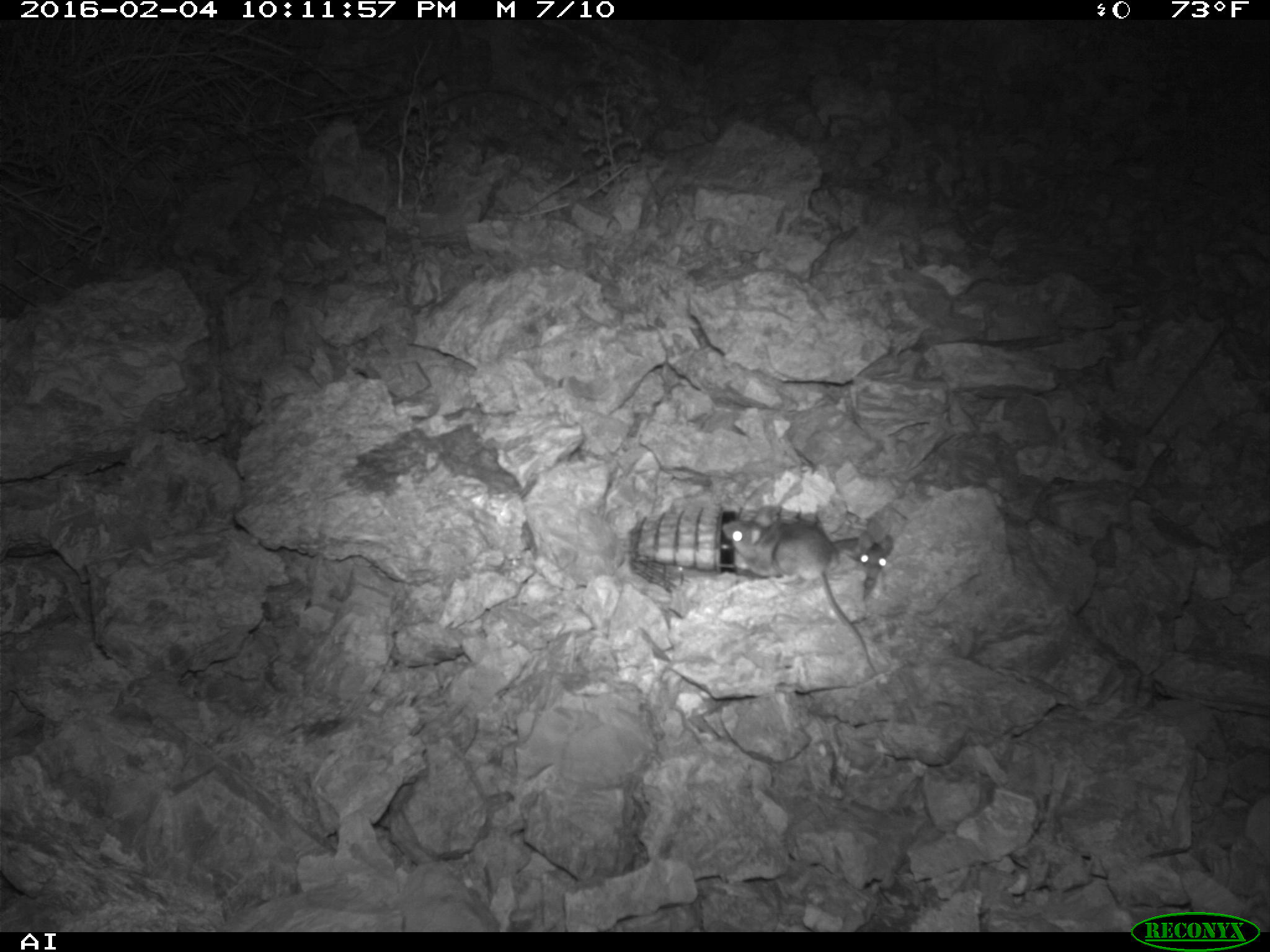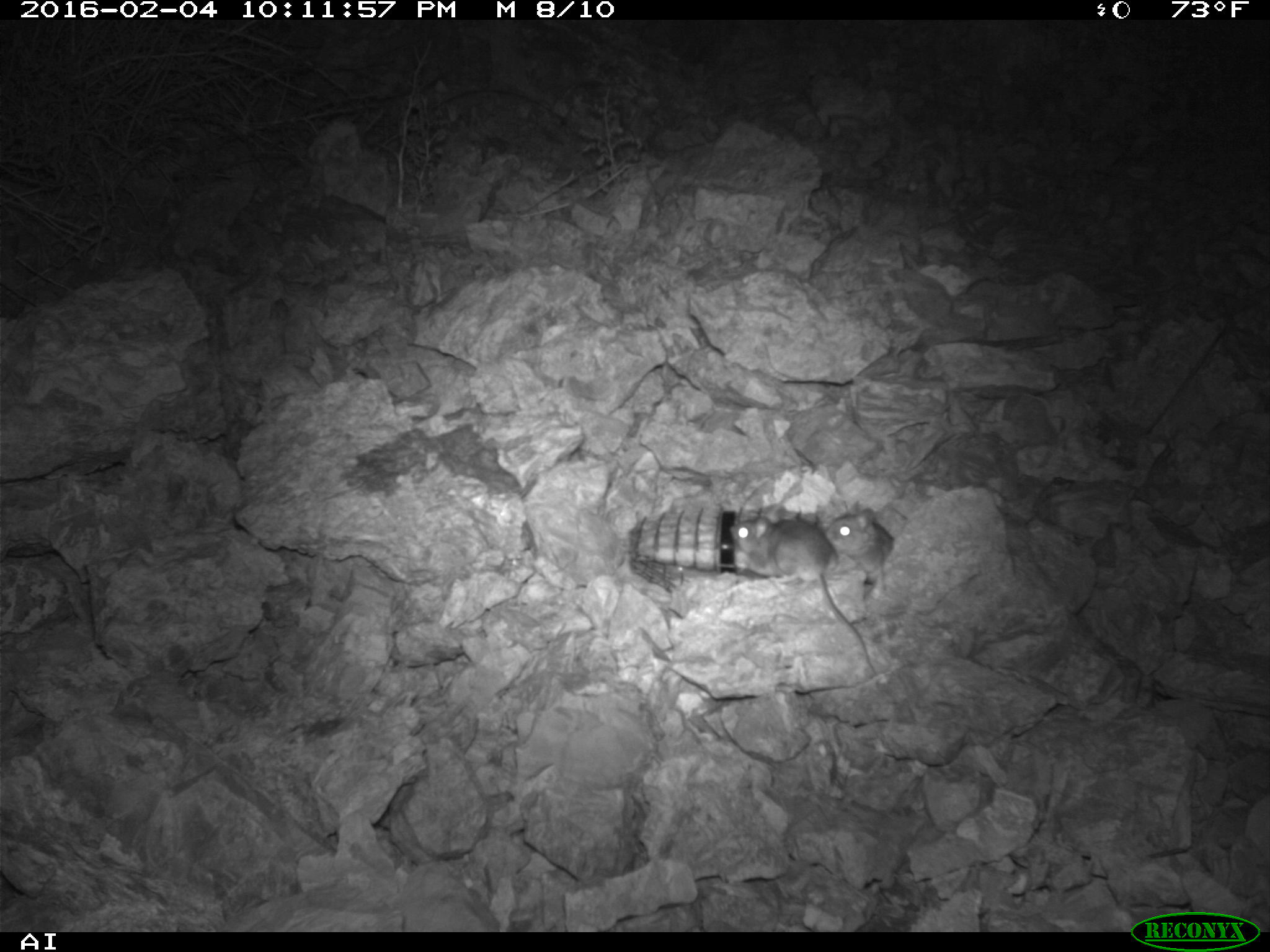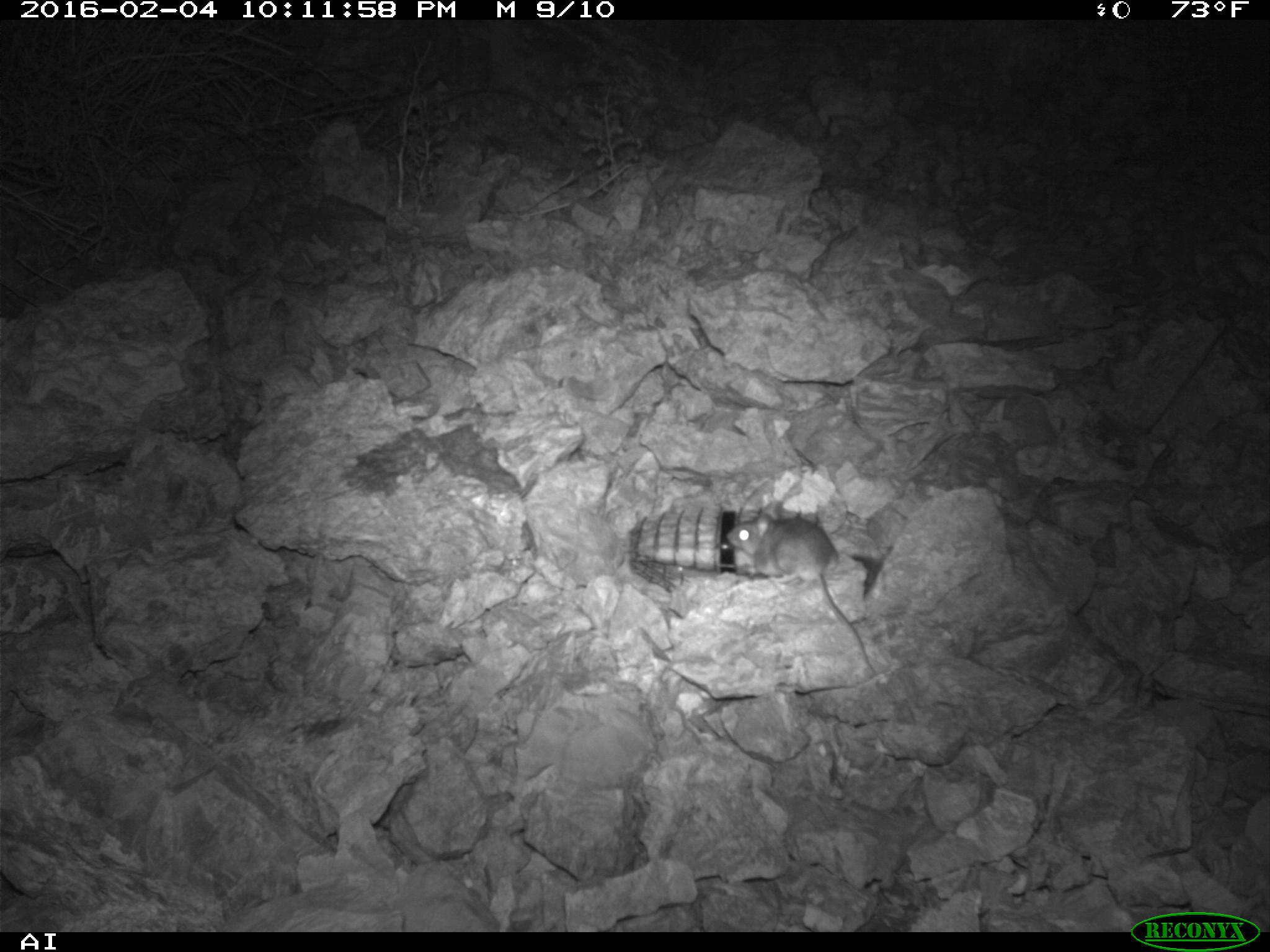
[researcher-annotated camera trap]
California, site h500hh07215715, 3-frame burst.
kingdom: Animalia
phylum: Chordata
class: Mammalia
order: Rodentia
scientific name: Rodentia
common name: rodent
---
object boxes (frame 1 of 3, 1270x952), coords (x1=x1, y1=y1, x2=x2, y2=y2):
rodent: (x1=720, y1=509, x2=876, y2=672); (x1=832, y1=518, x2=892, y2=588)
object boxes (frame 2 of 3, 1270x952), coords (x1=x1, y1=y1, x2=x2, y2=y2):
rodent: (x1=729, y1=520, x2=876, y2=674); (x1=826, y1=513, x2=892, y2=572)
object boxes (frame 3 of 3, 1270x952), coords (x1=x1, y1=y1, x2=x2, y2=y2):
rodent: (x1=726, y1=502, x2=877, y2=676)